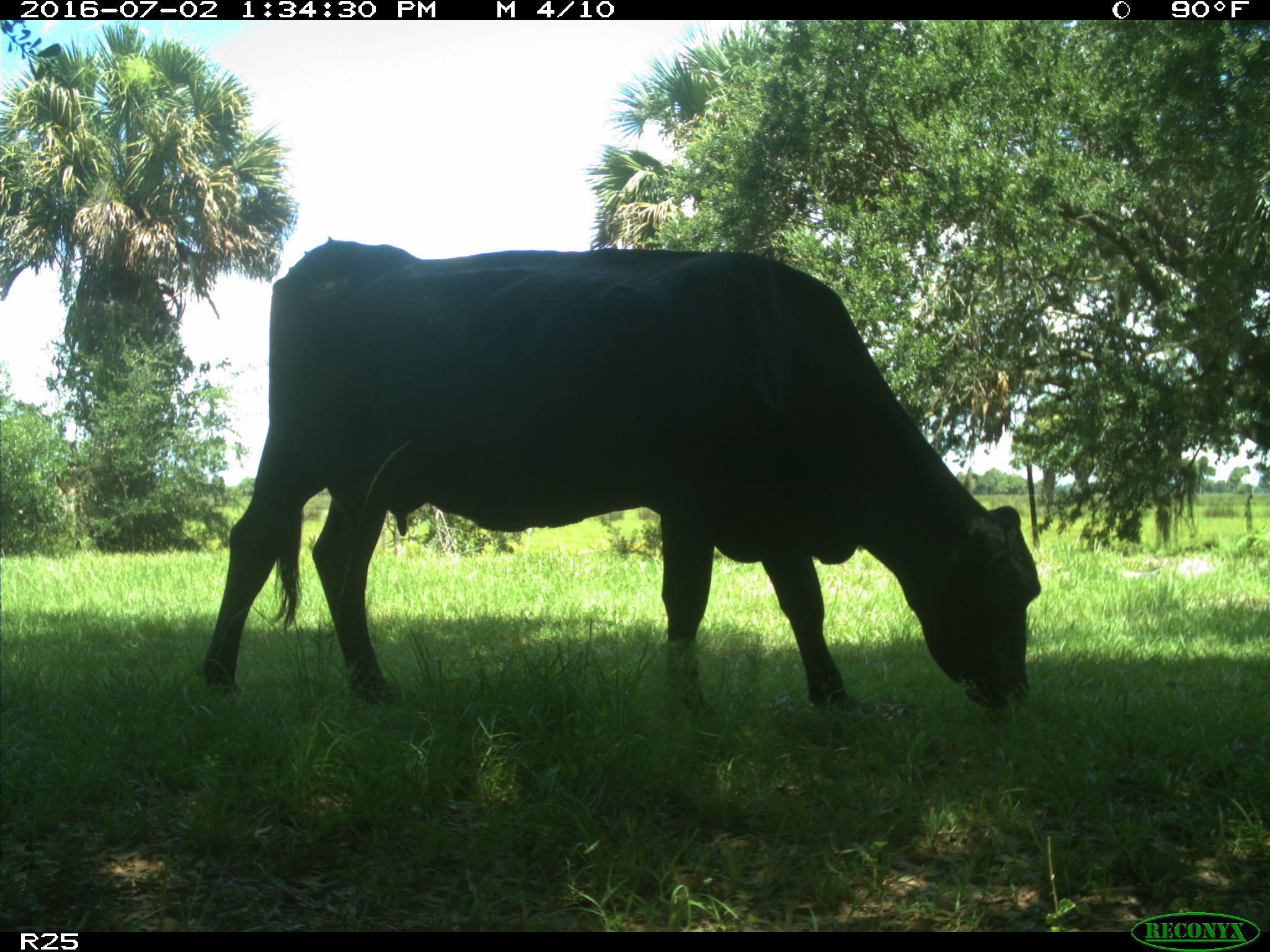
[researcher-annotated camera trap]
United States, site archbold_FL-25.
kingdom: Animalia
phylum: Chordata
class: Mammalia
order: Artiodactyla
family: Bovidae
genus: Bos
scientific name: Bos taurus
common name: domestic cow